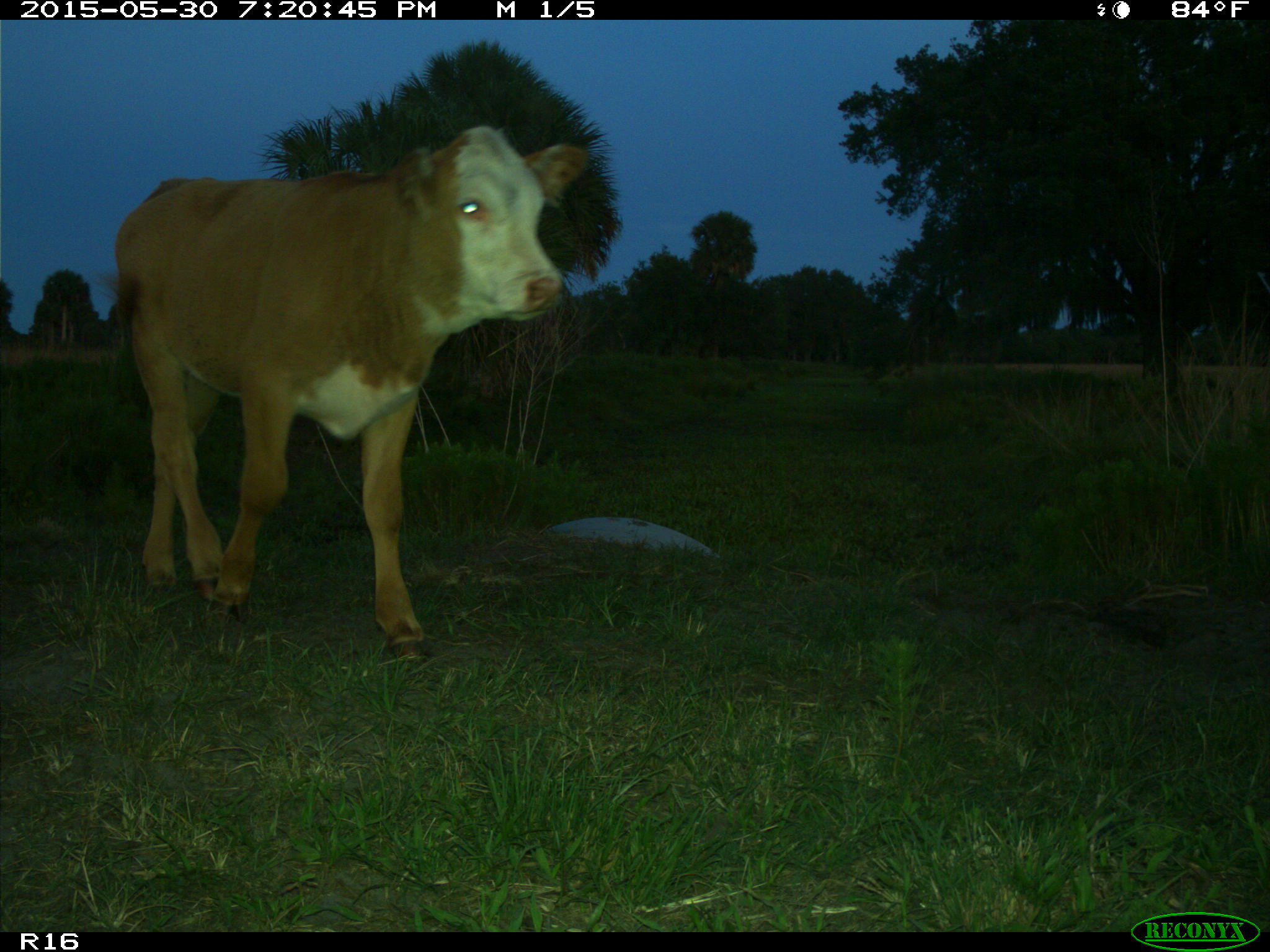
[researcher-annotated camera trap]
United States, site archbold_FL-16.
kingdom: Animalia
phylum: Chordata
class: Mammalia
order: Artiodactyla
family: Bovidae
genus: Bos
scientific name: Bos taurus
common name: domestic cow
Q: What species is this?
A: Bos taurus (domestic cow).